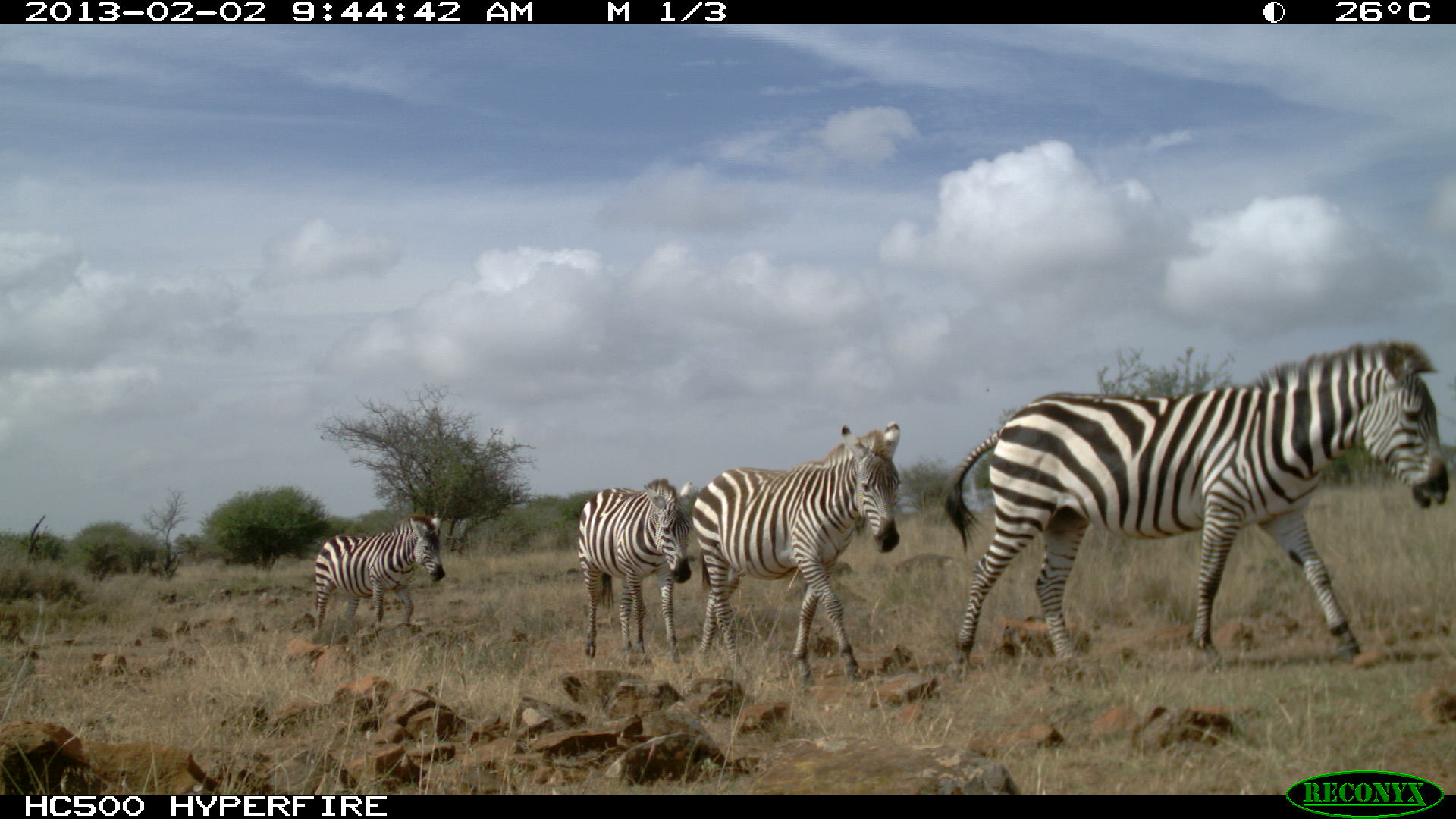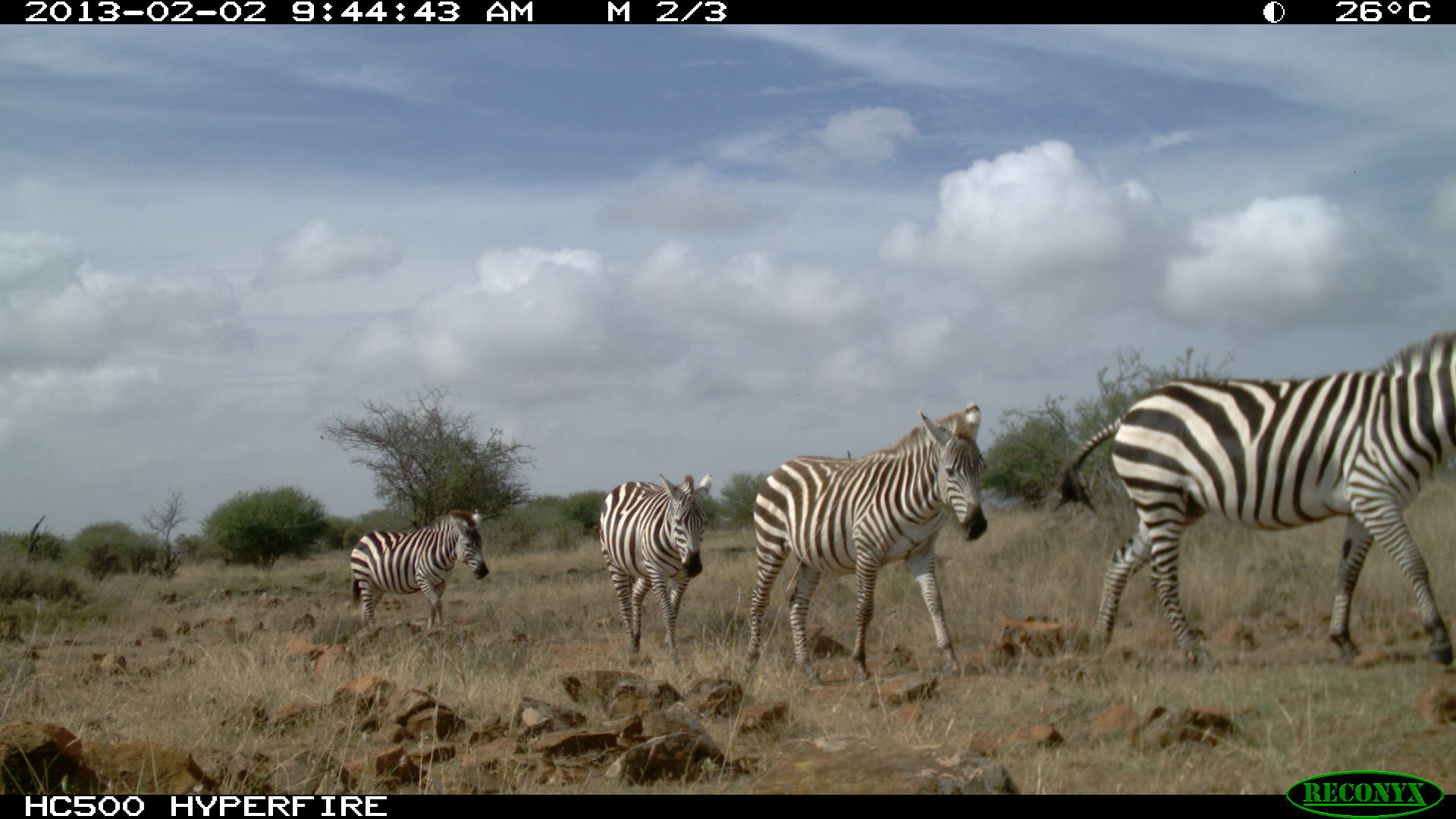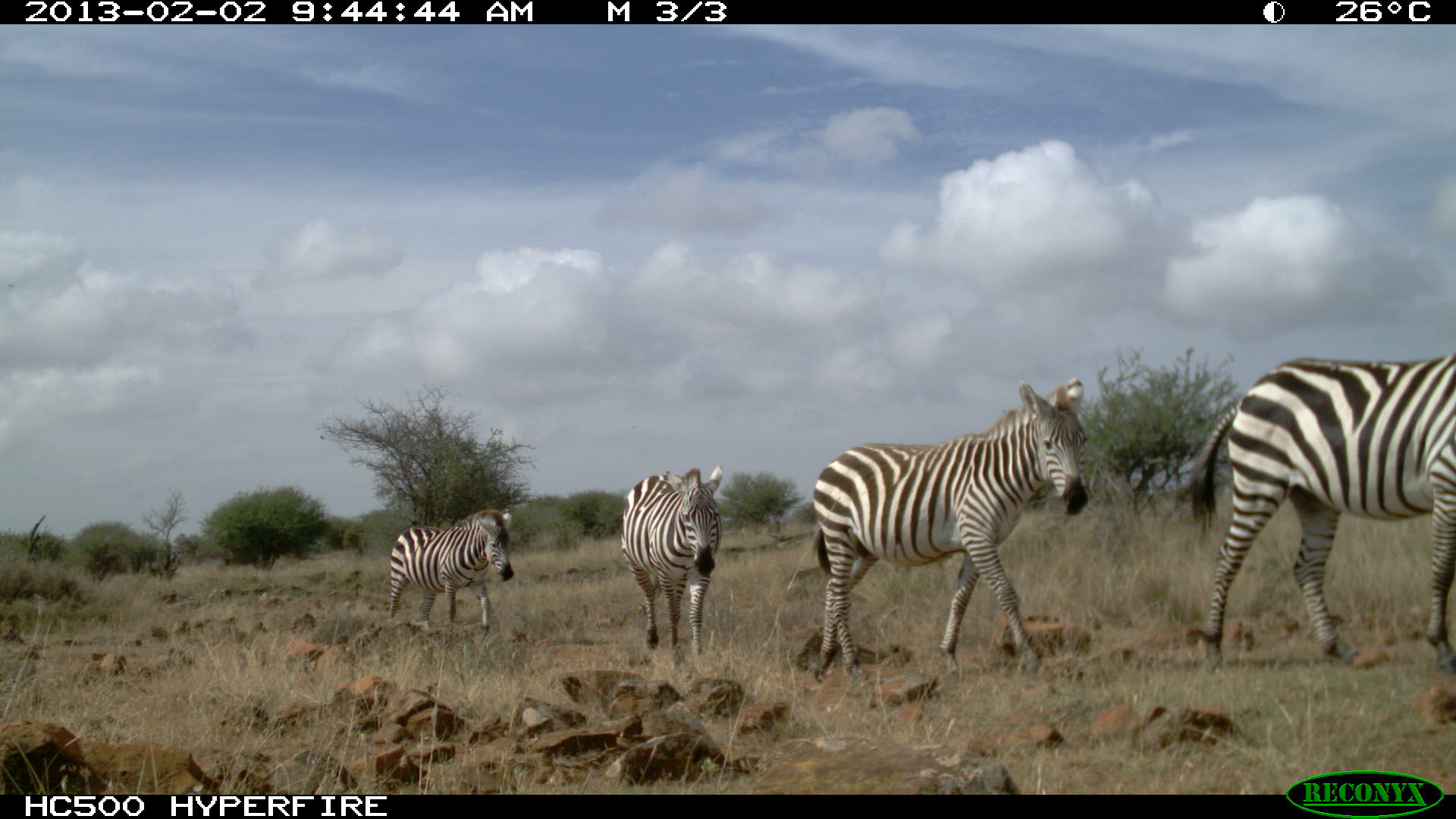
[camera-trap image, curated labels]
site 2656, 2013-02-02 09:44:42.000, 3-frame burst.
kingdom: Animalia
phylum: Chordata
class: Mammalia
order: Perissodactyla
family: Equidae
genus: Equus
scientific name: Equus quagga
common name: plains zebra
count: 4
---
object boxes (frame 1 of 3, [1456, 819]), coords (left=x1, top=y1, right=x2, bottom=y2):
equus quagga: (left=941, top=338, right=1450, bottom=680); (left=690, top=418, right=902, bottom=686); (left=575, top=475, right=697, bottom=665); (left=312, top=511, right=446, bottom=646)